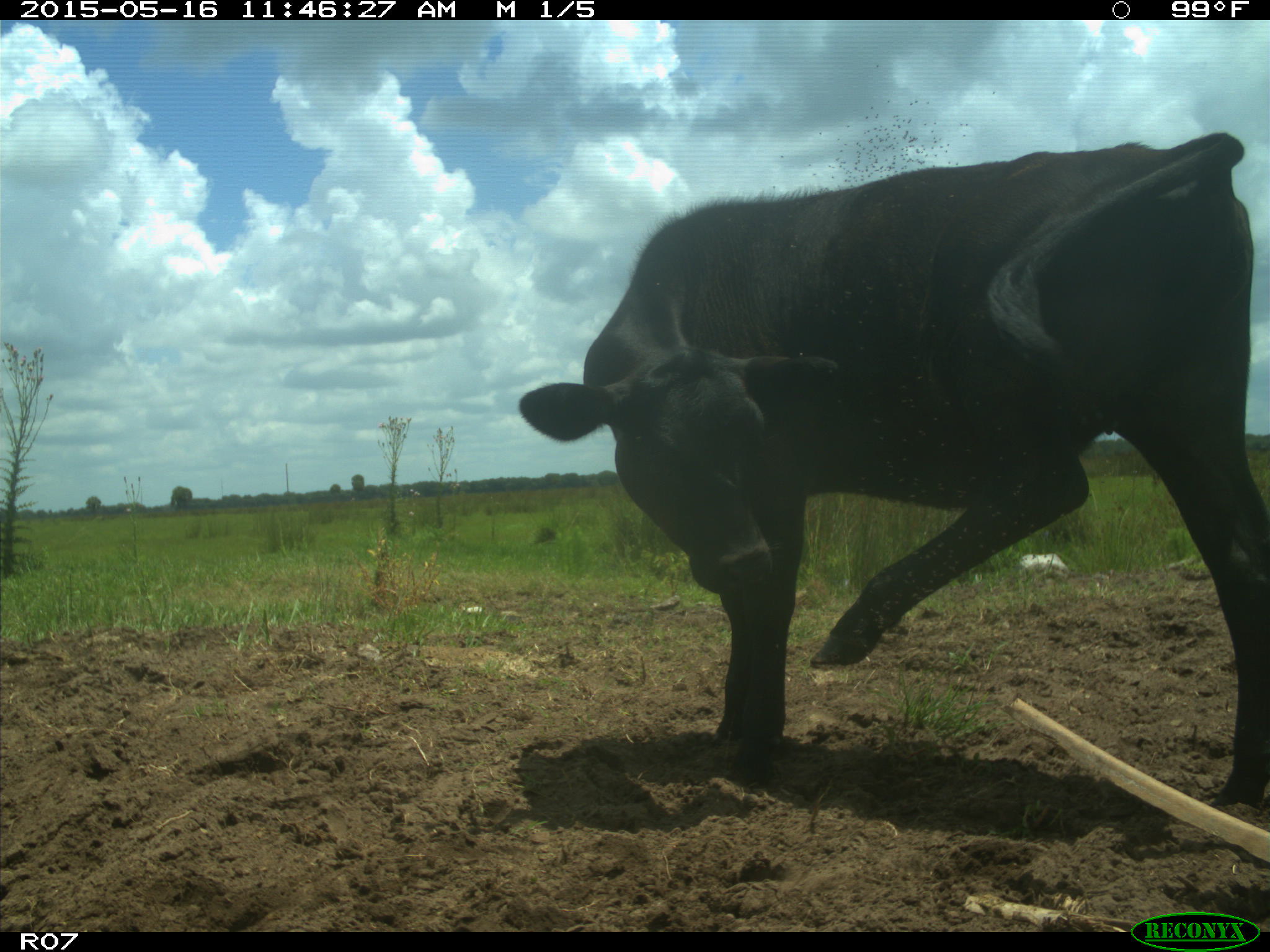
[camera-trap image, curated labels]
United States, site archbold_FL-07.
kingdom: Animalia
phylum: Chordata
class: Mammalia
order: Artiodactyla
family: Bovidae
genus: Bos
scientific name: Bos taurus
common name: domestic cow